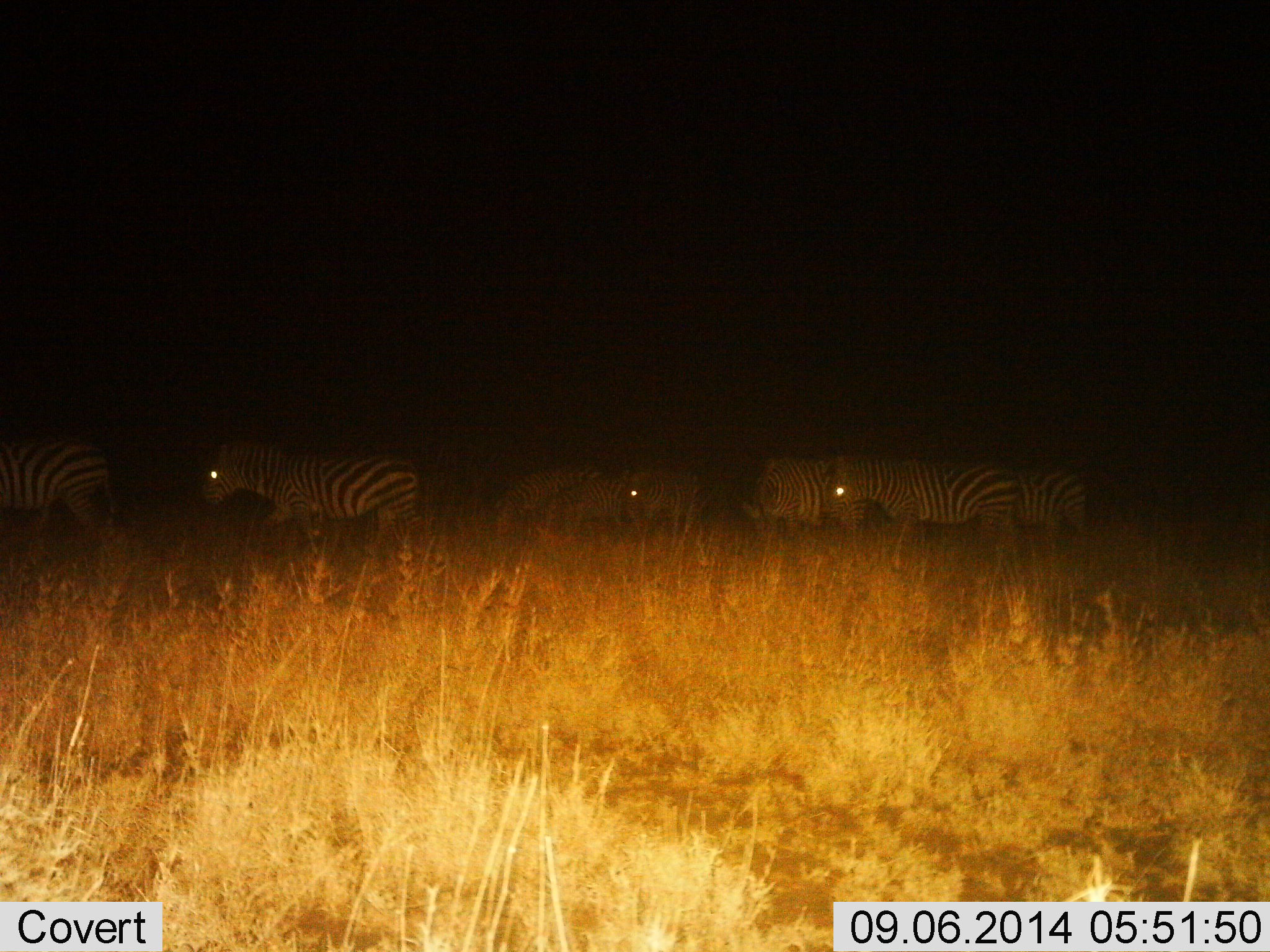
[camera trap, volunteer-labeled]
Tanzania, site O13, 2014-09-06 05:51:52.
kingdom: Animalia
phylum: Chordata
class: Mammalia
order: Perissodactyla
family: Equidae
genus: Equus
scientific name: Equus quagga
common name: plains zebra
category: zebra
Zebra (plains zebra) (Equus quagga), count 8. Behavior (volunteer vote fractions): standing 30%, resting 10%, moving 90%, interacting 0%. Young present (vote fraction): 0%. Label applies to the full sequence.